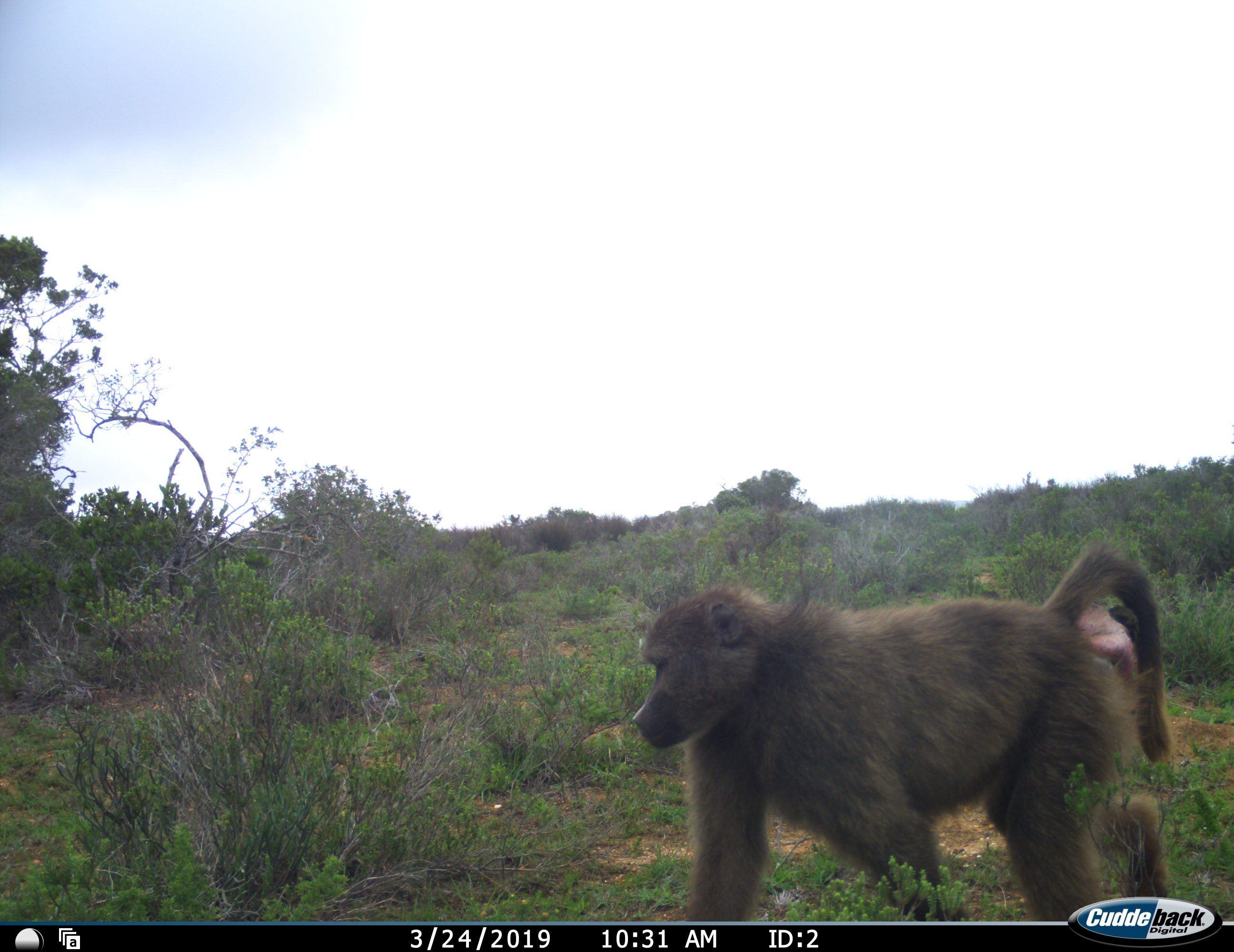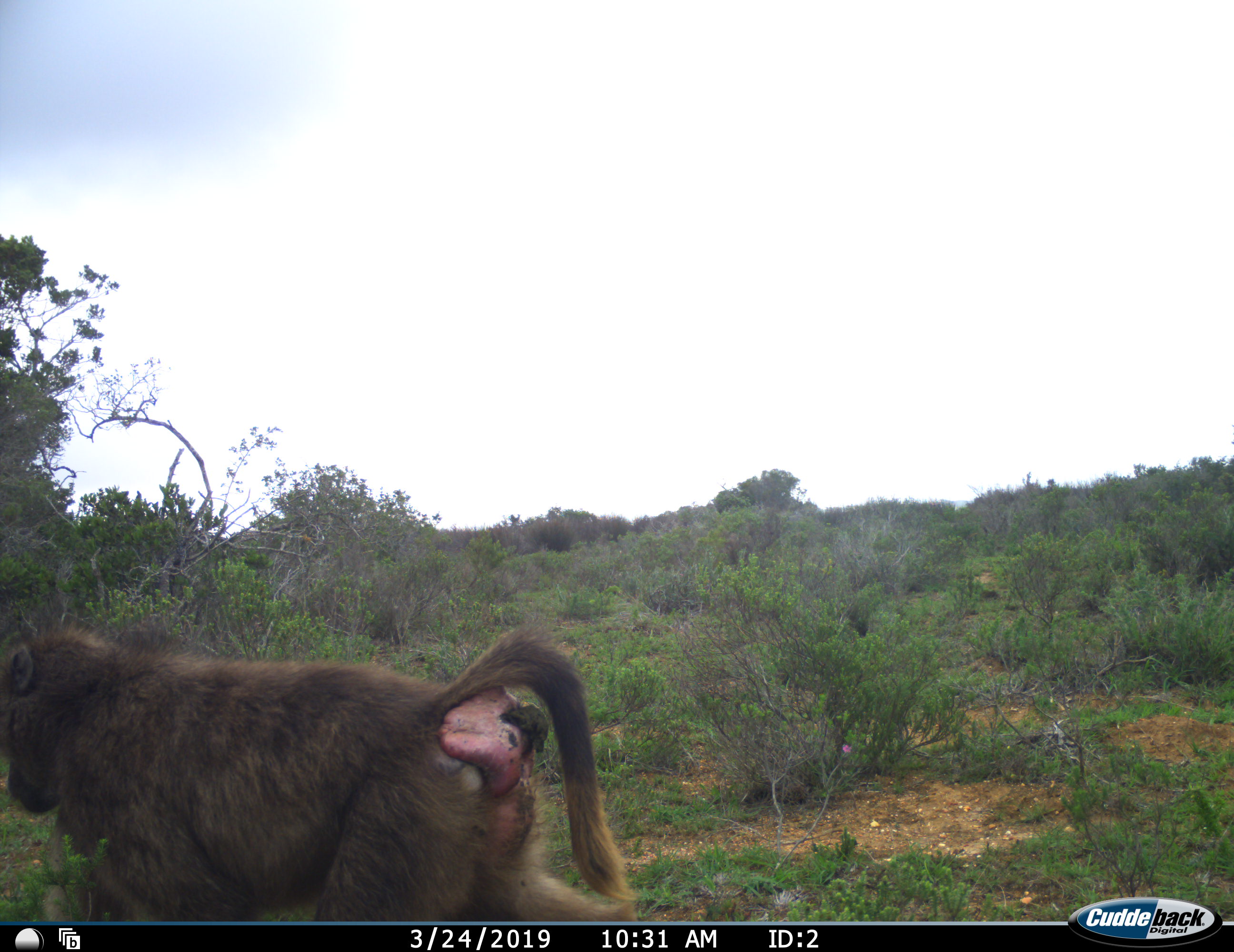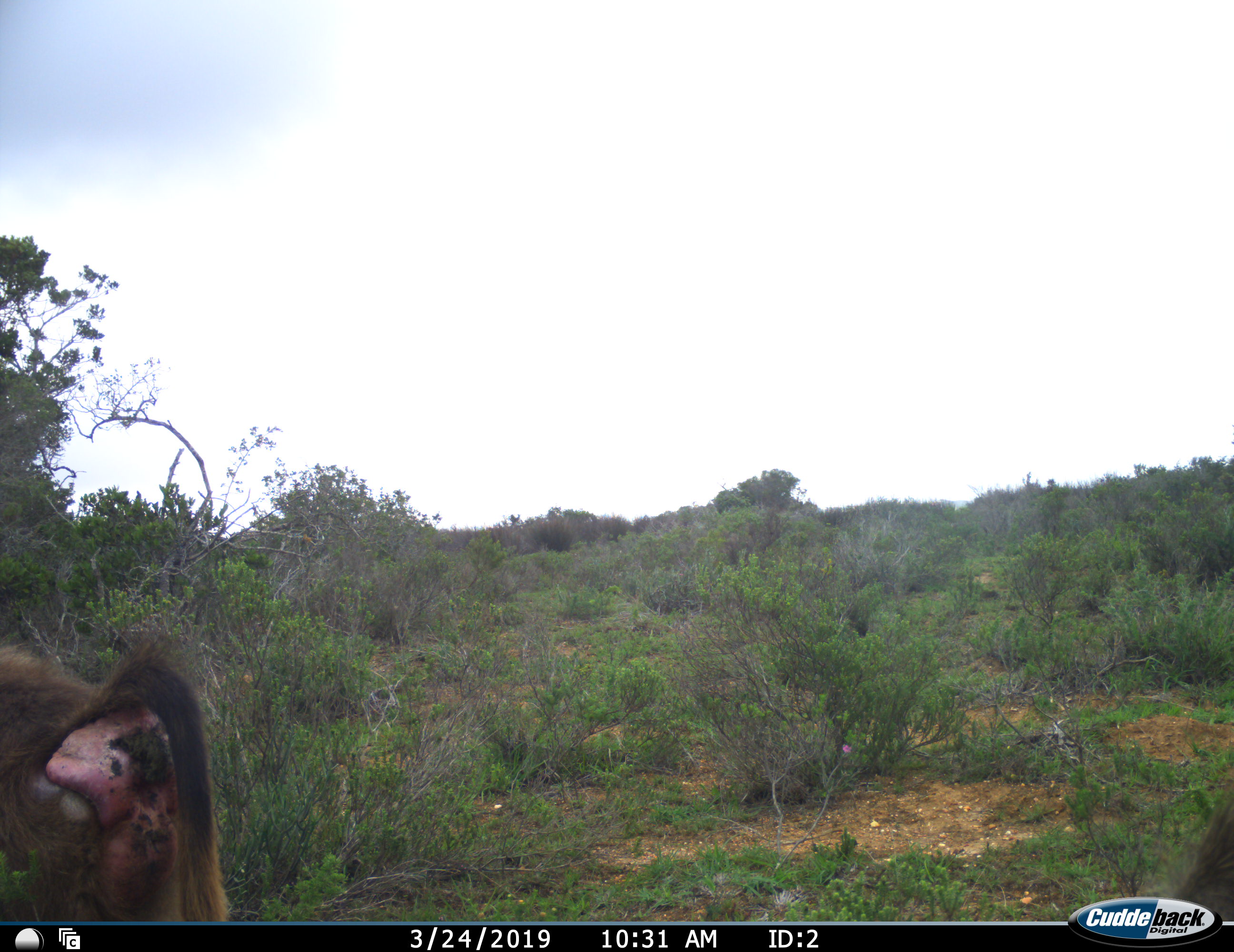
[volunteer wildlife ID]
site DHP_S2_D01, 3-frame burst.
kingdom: Animalia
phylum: Chordata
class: Mammalia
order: Primates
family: Cercopithecidae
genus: Papio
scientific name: Papio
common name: baboon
Baboon (Papio), count 2. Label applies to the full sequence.